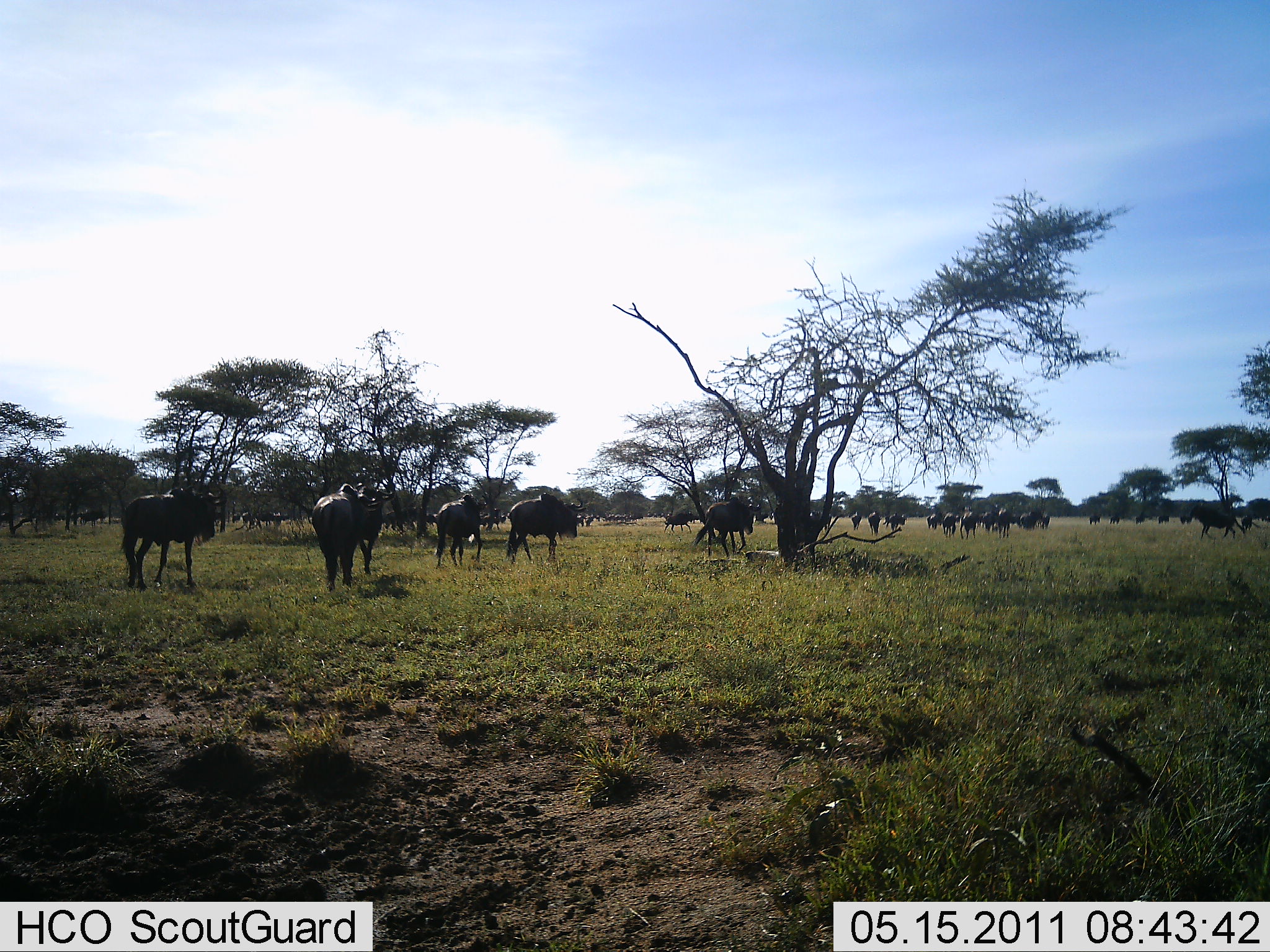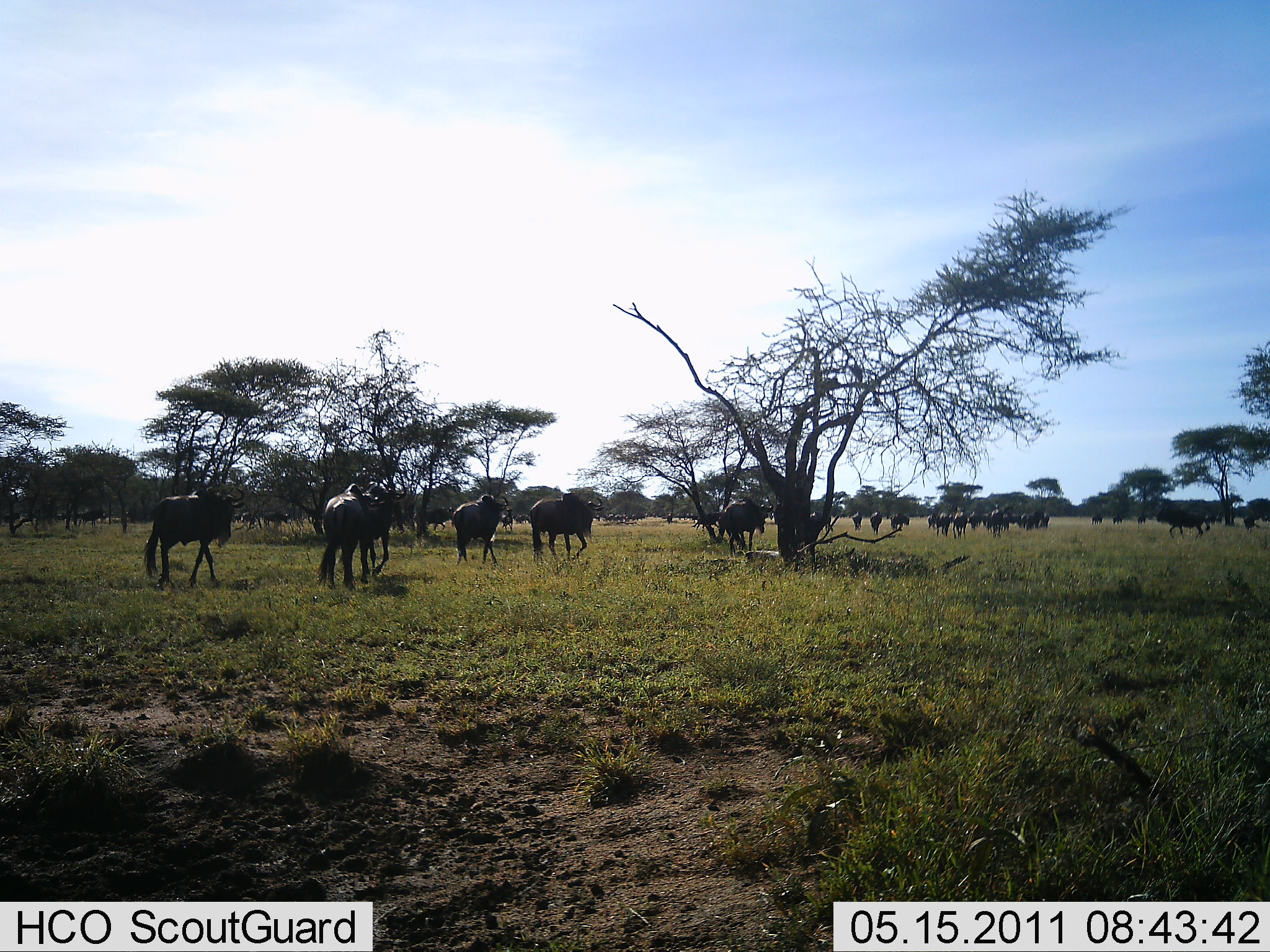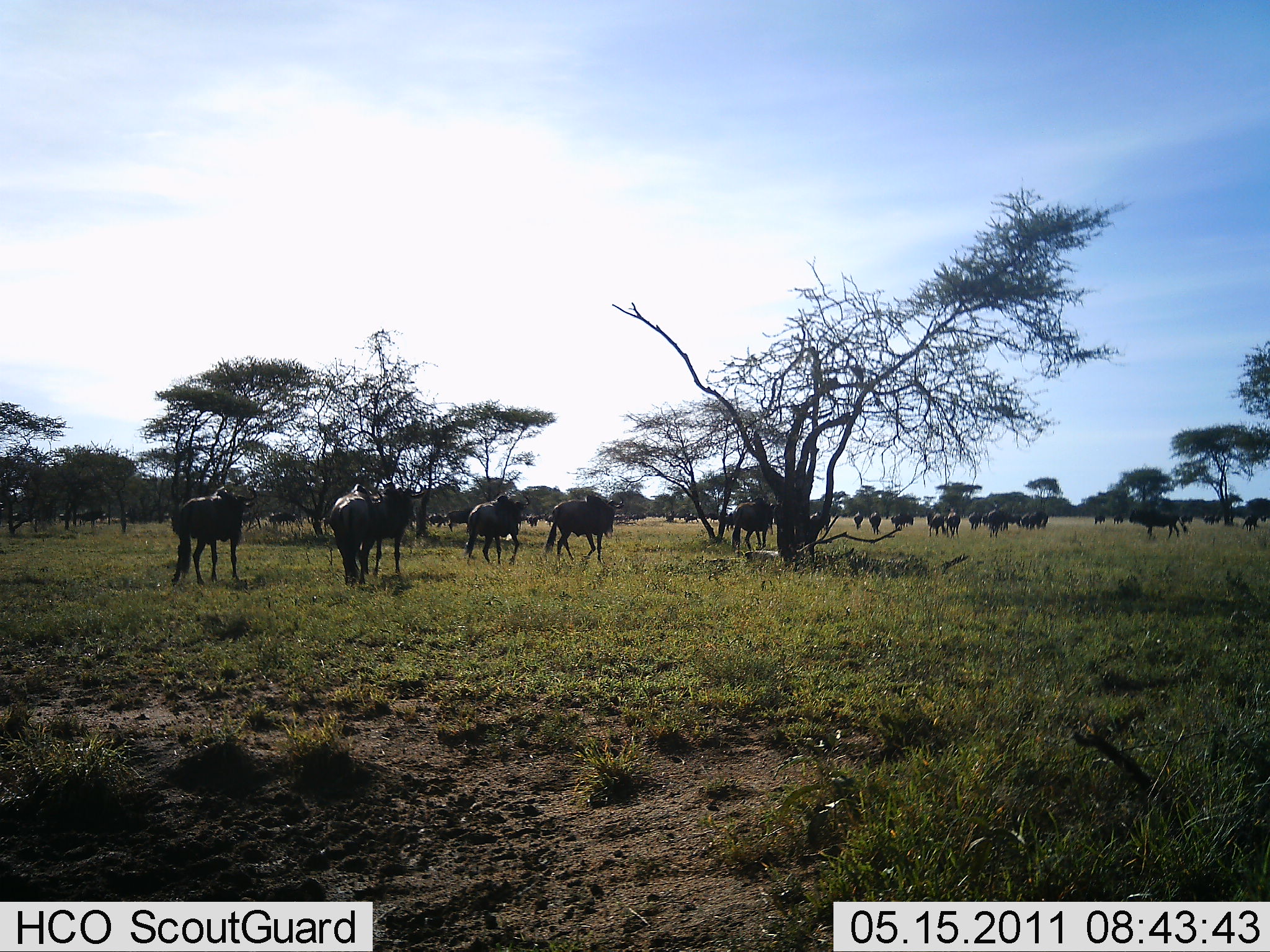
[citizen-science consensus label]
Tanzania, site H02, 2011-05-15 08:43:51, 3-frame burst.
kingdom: Animalia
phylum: Chordata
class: Mammalia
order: Artiodactyla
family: Bovidae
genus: Connochaetes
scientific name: Connochaetes taurinus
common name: blue wildebeest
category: wildebeest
Wildebeest (blue wildebeest) (Connochaetes taurinus), count 11-50. Behavior (volunteer vote fractions): standing 0%, resting 0%, moving 100%, interacting 0%. Young present (vote fraction): 0%. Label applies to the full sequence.